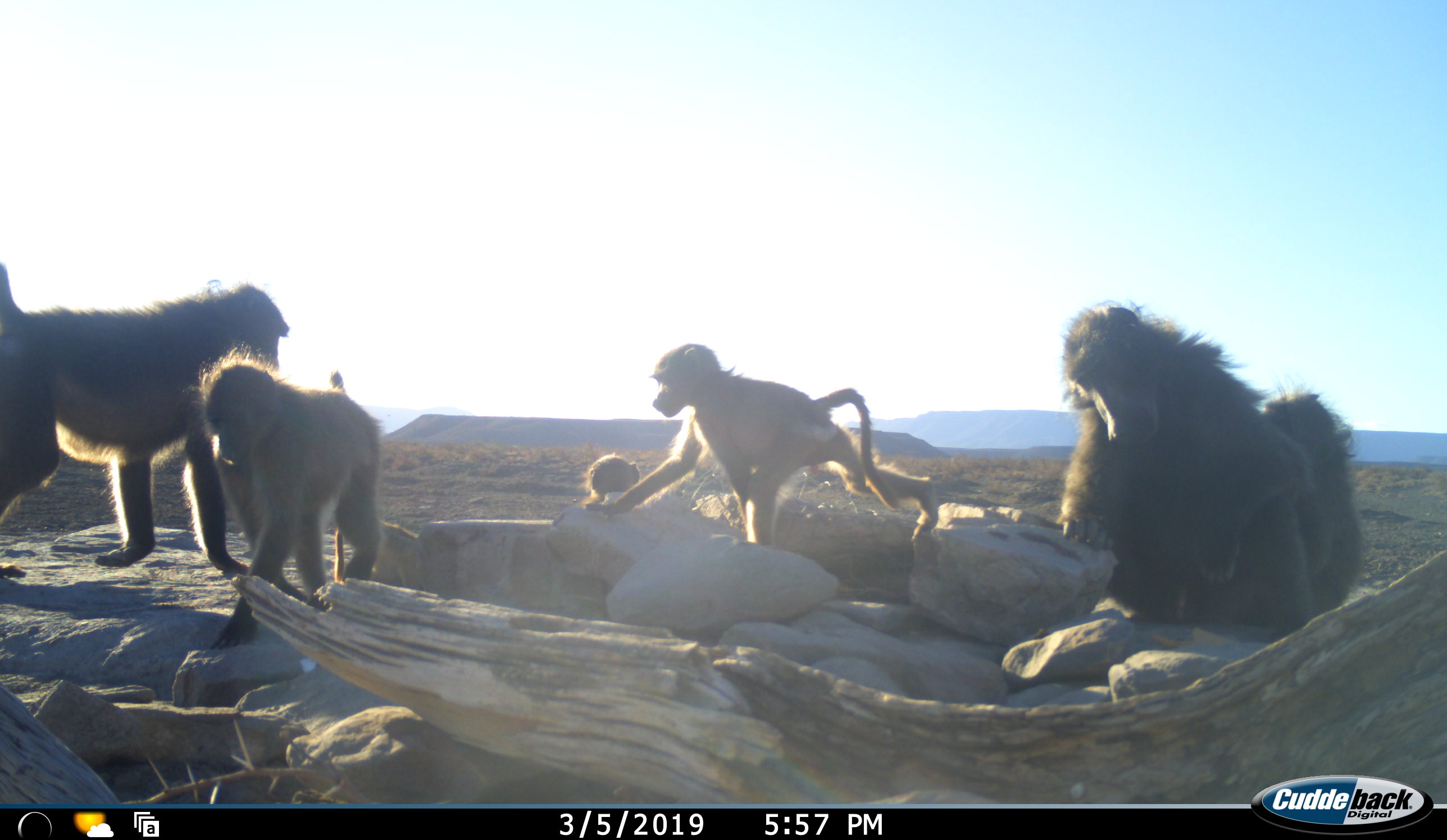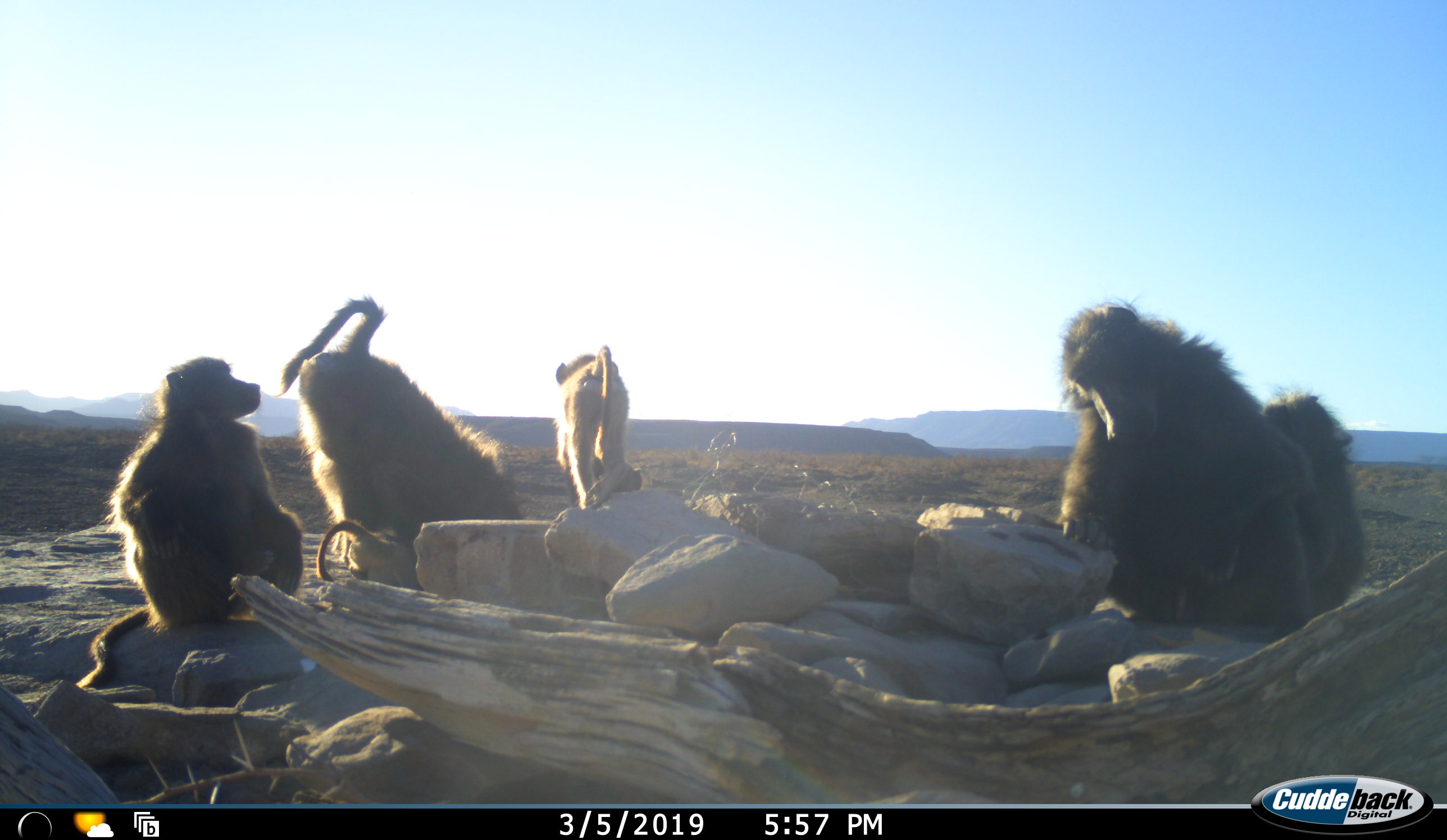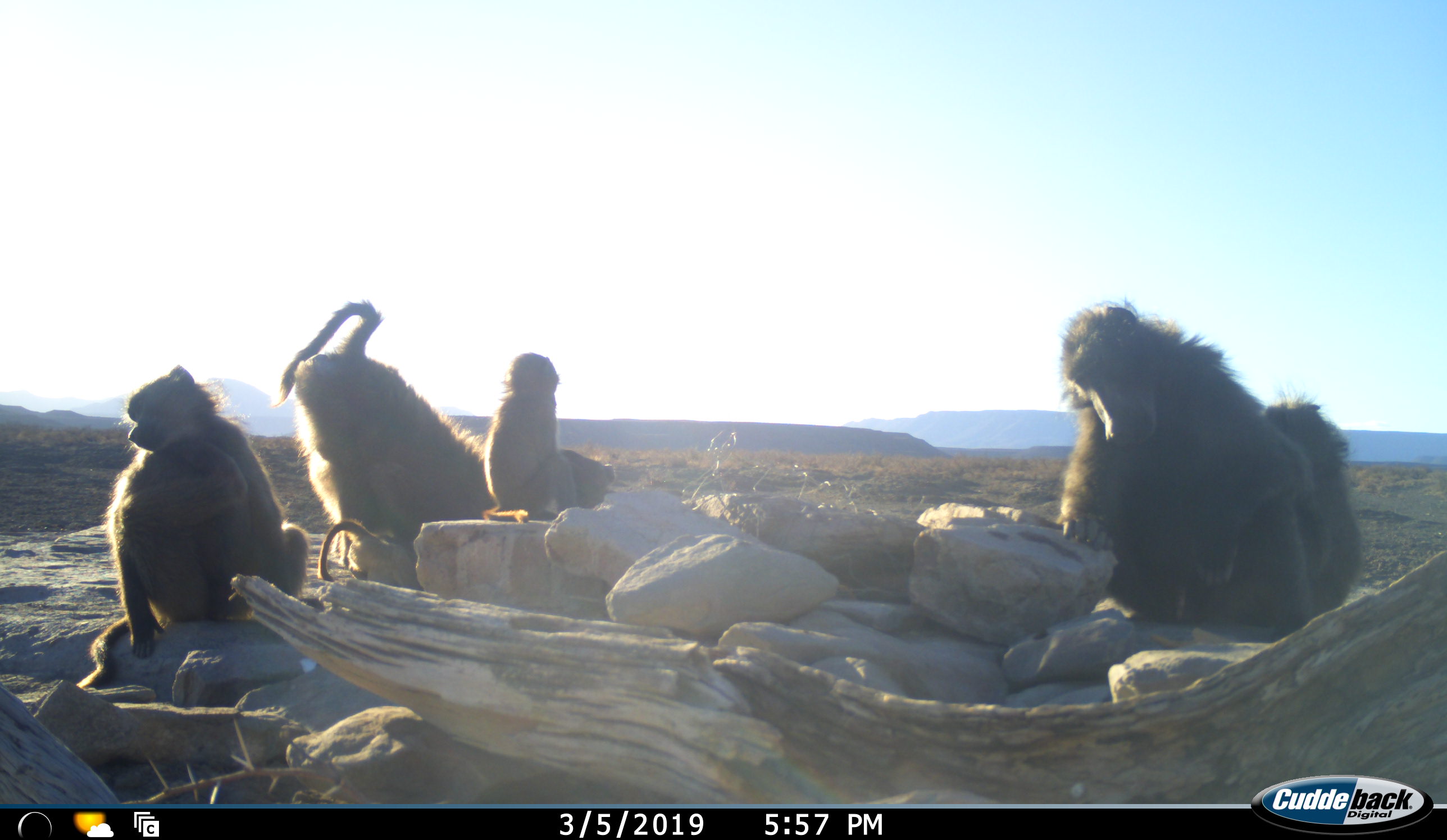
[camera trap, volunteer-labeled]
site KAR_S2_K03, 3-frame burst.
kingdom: Animalia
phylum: Chordata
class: Mammalia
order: Primates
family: Cercopithecidae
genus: Papio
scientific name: Papio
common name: baboon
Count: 7.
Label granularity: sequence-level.